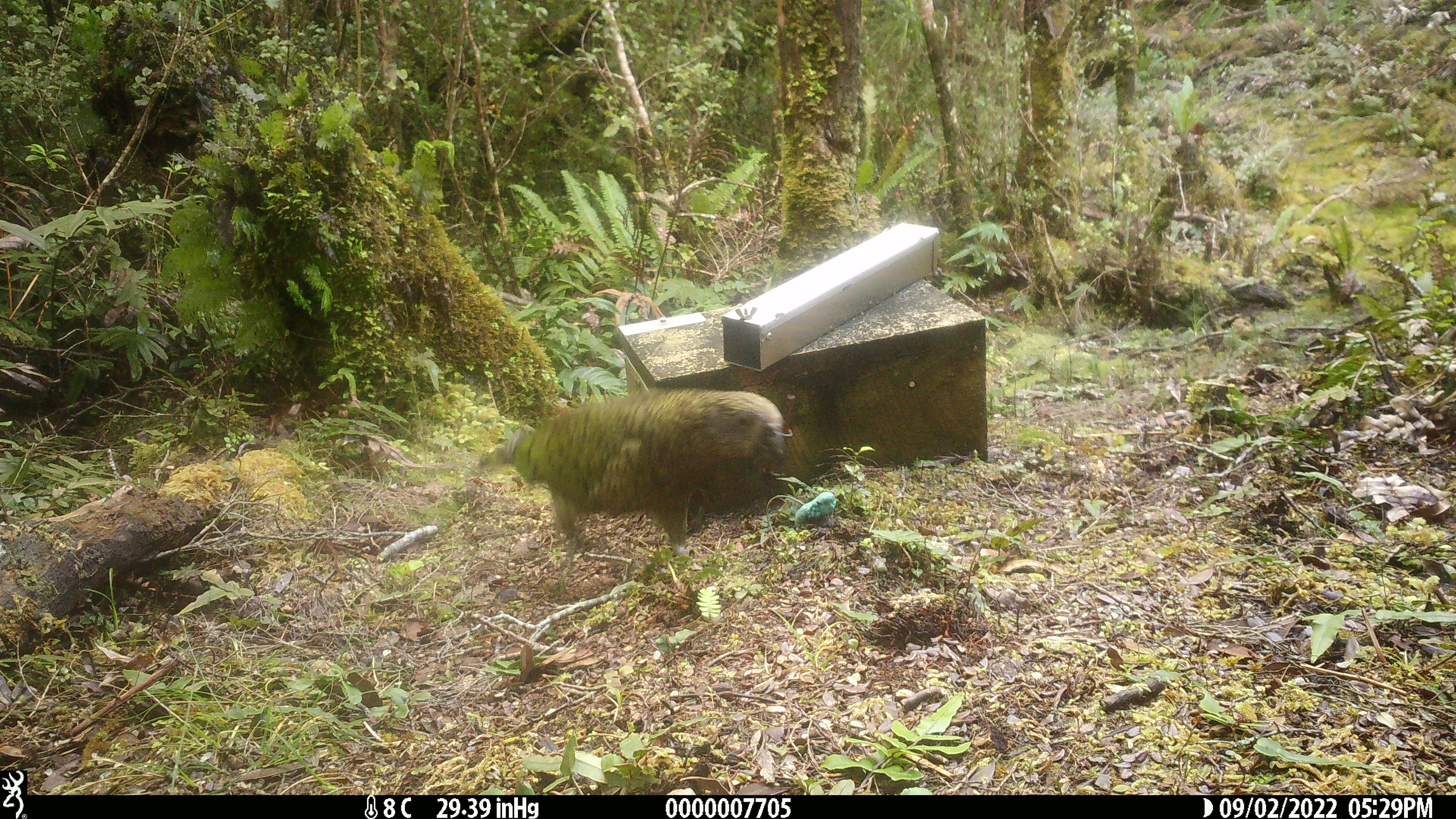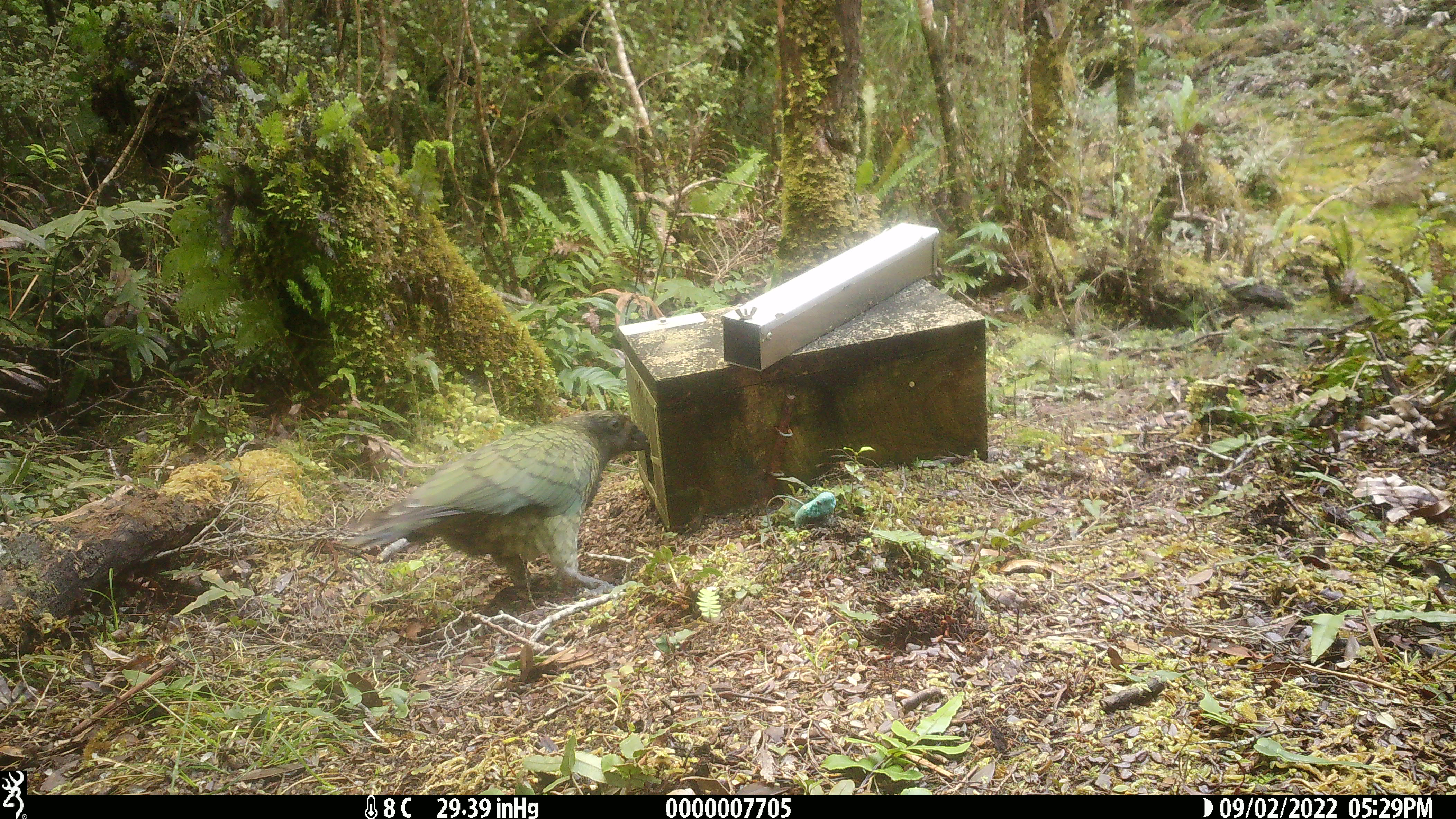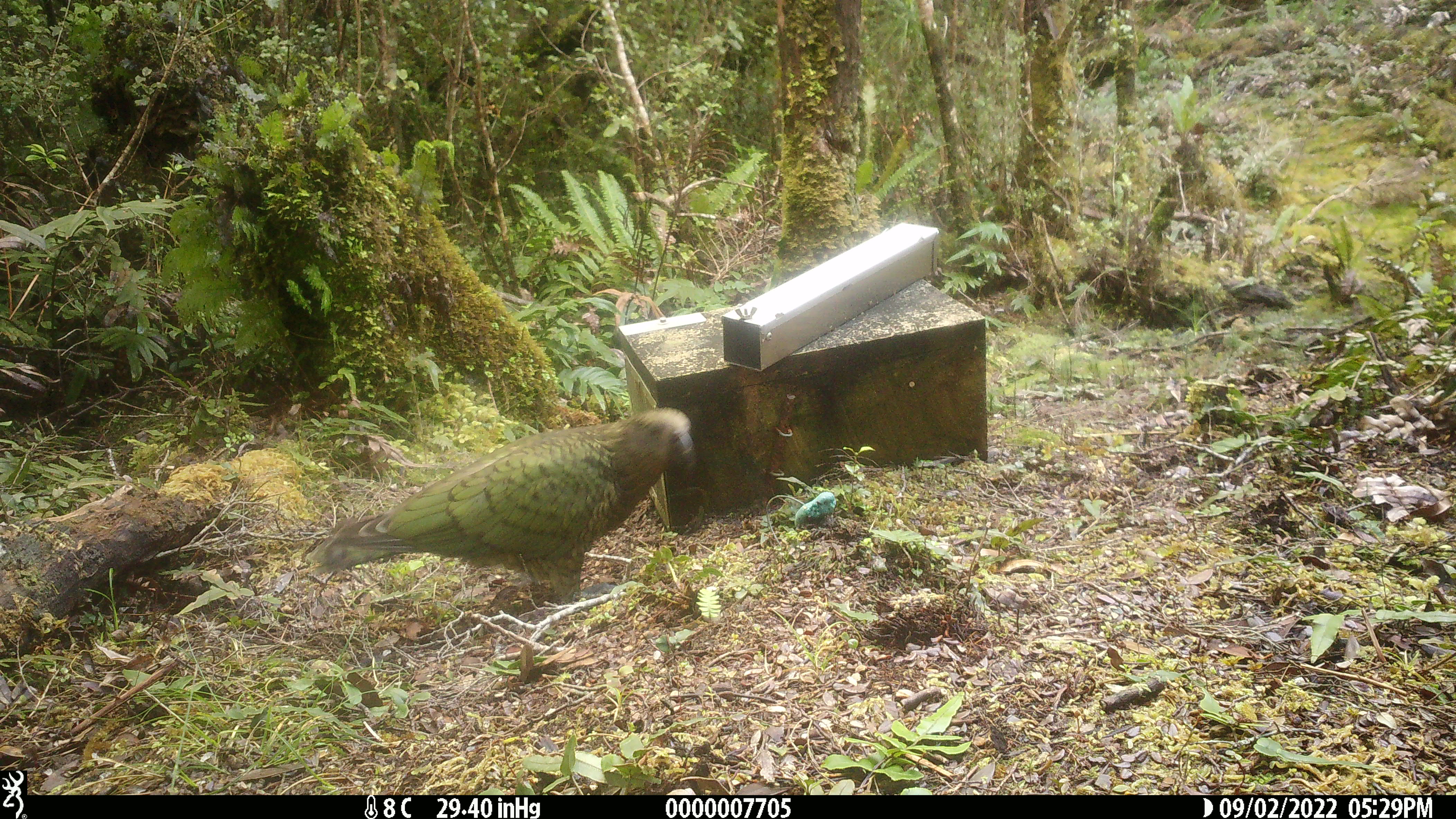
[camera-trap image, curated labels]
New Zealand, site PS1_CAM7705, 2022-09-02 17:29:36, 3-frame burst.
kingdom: Animalia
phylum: Chordata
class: Aves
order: Psittaciformes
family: Strigopidae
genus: Nestor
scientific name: Nestor notabilis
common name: kea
Kea (Nestor notabilis).